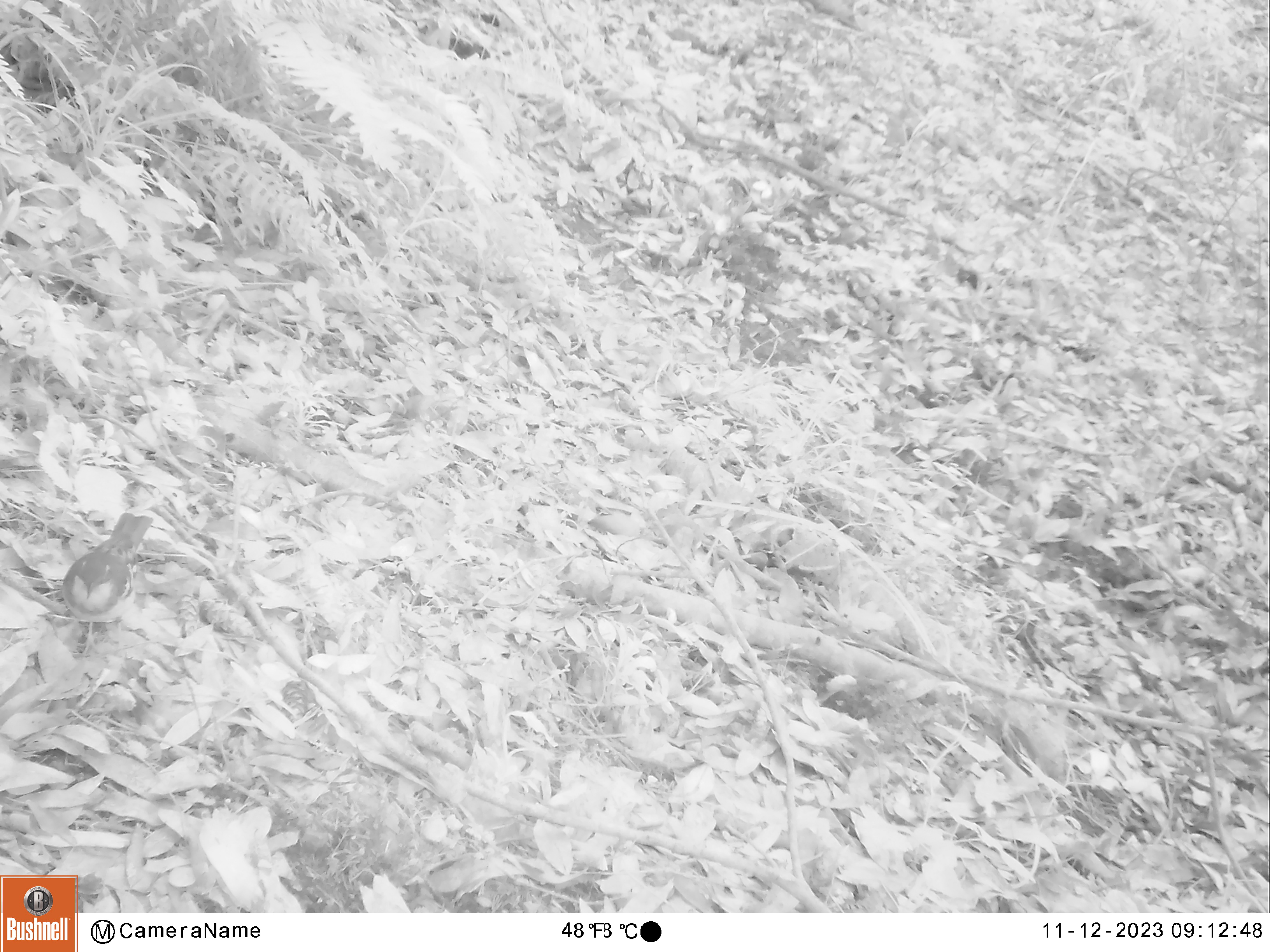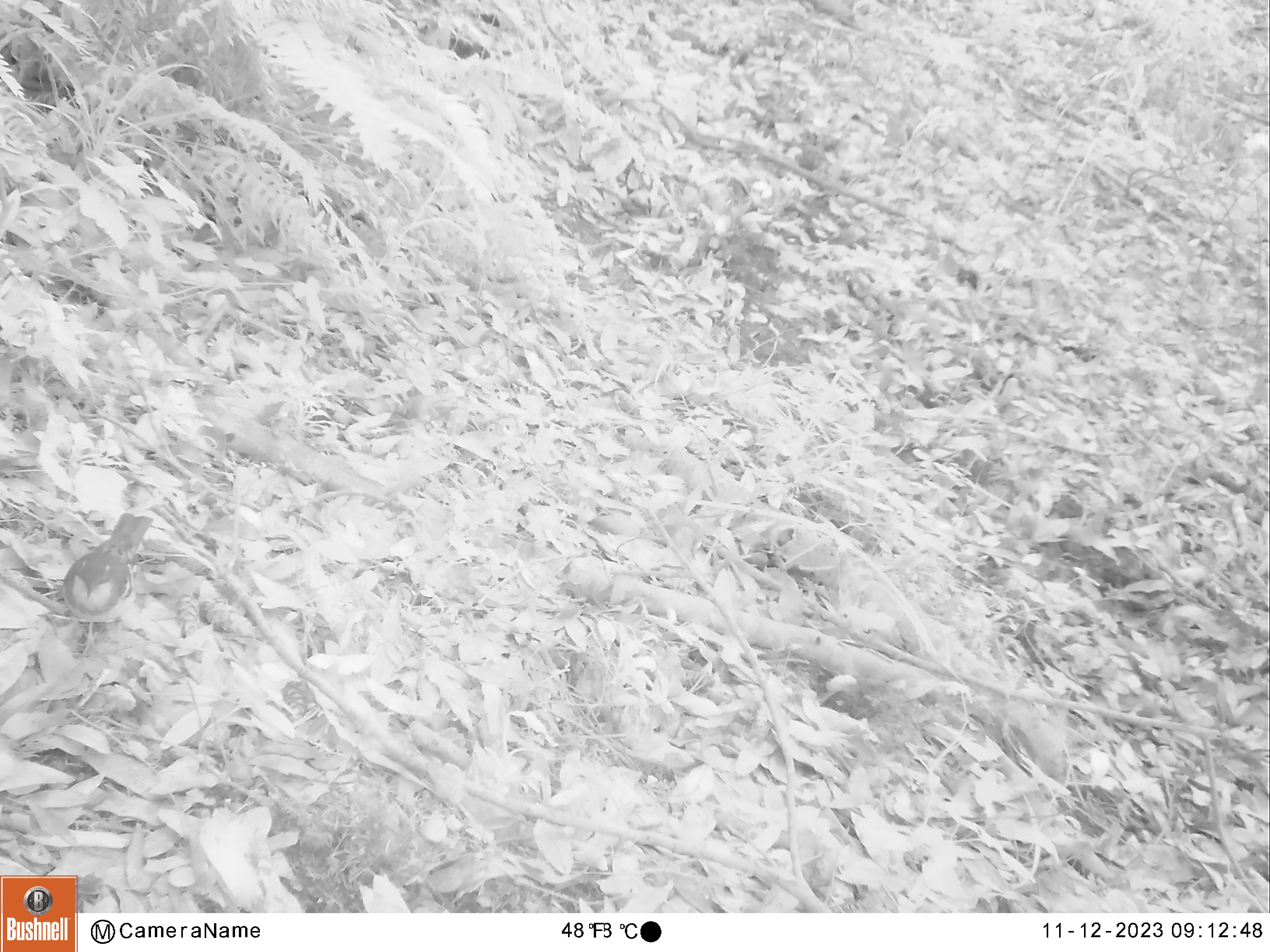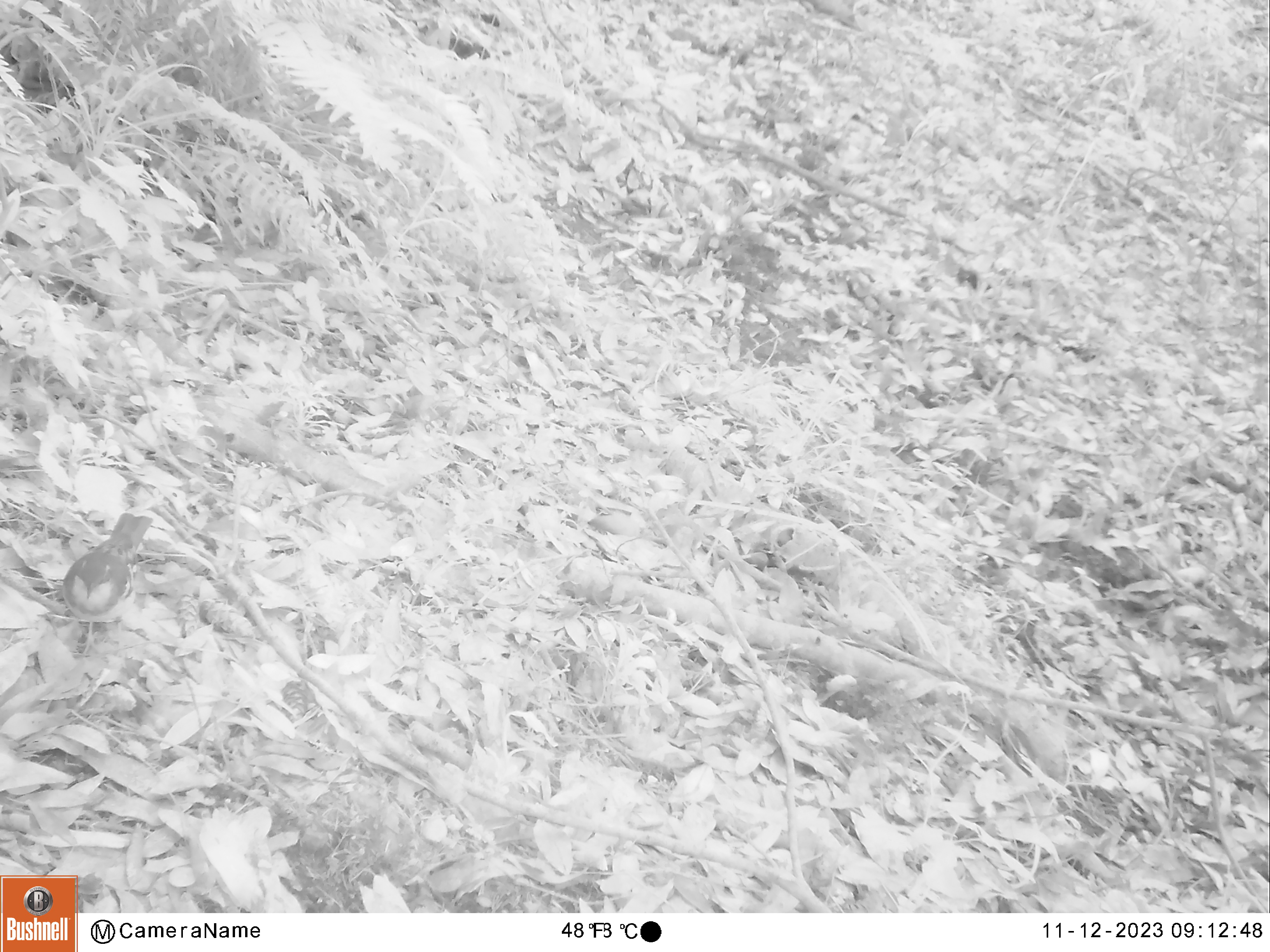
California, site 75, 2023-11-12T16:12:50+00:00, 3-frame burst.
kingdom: Animalia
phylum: Chordata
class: Aves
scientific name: Aves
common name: bird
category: unknown bird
Unknown bird (bird) (Aves).